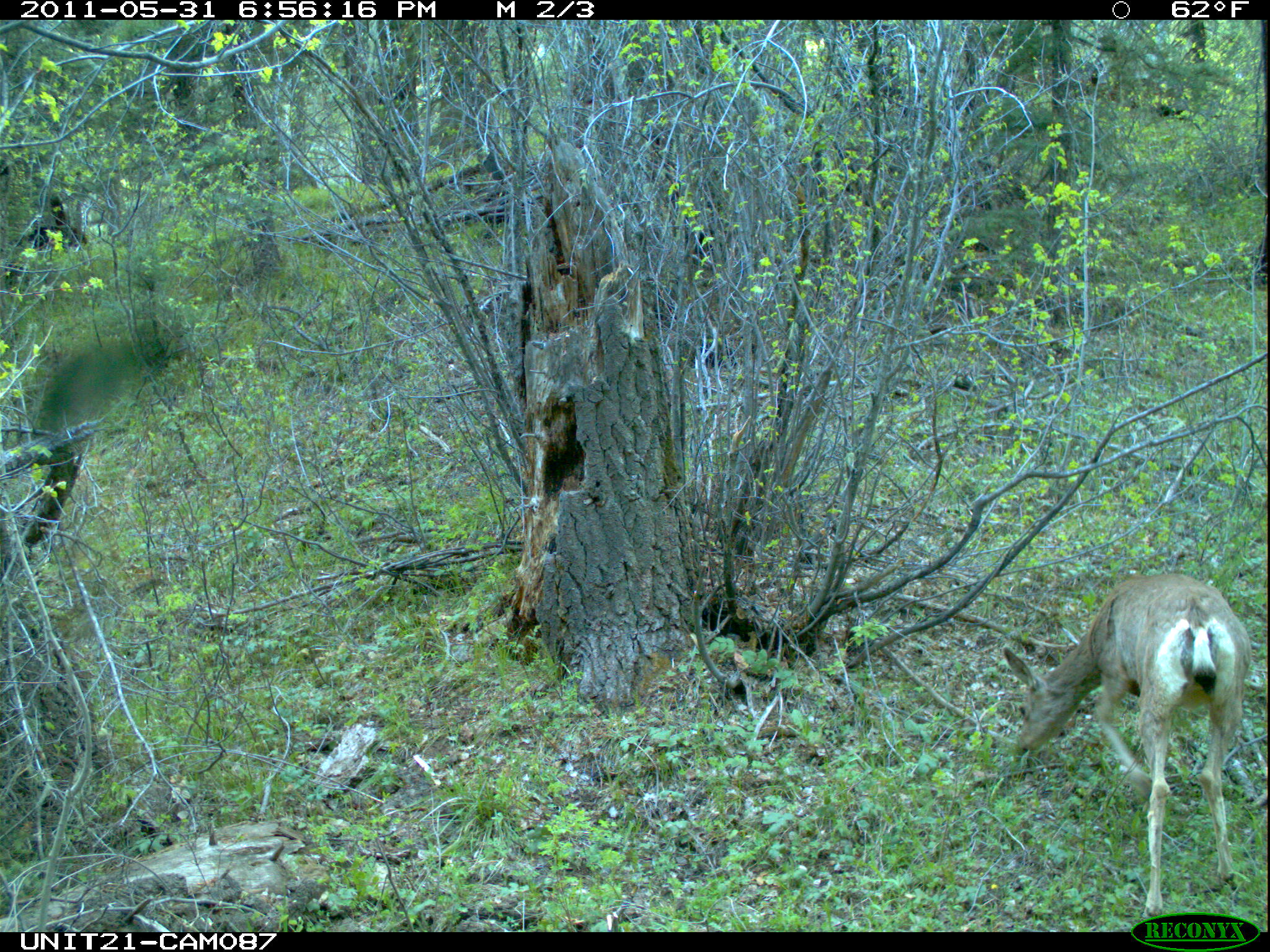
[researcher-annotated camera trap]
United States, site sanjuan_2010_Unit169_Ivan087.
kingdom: Animalia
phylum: Chordata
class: Mammalia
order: Artiodactyla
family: Cervidae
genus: Odocoileus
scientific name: Odocoileus hemionus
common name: mule deer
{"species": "Odocoileus hemionus (mule deer)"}